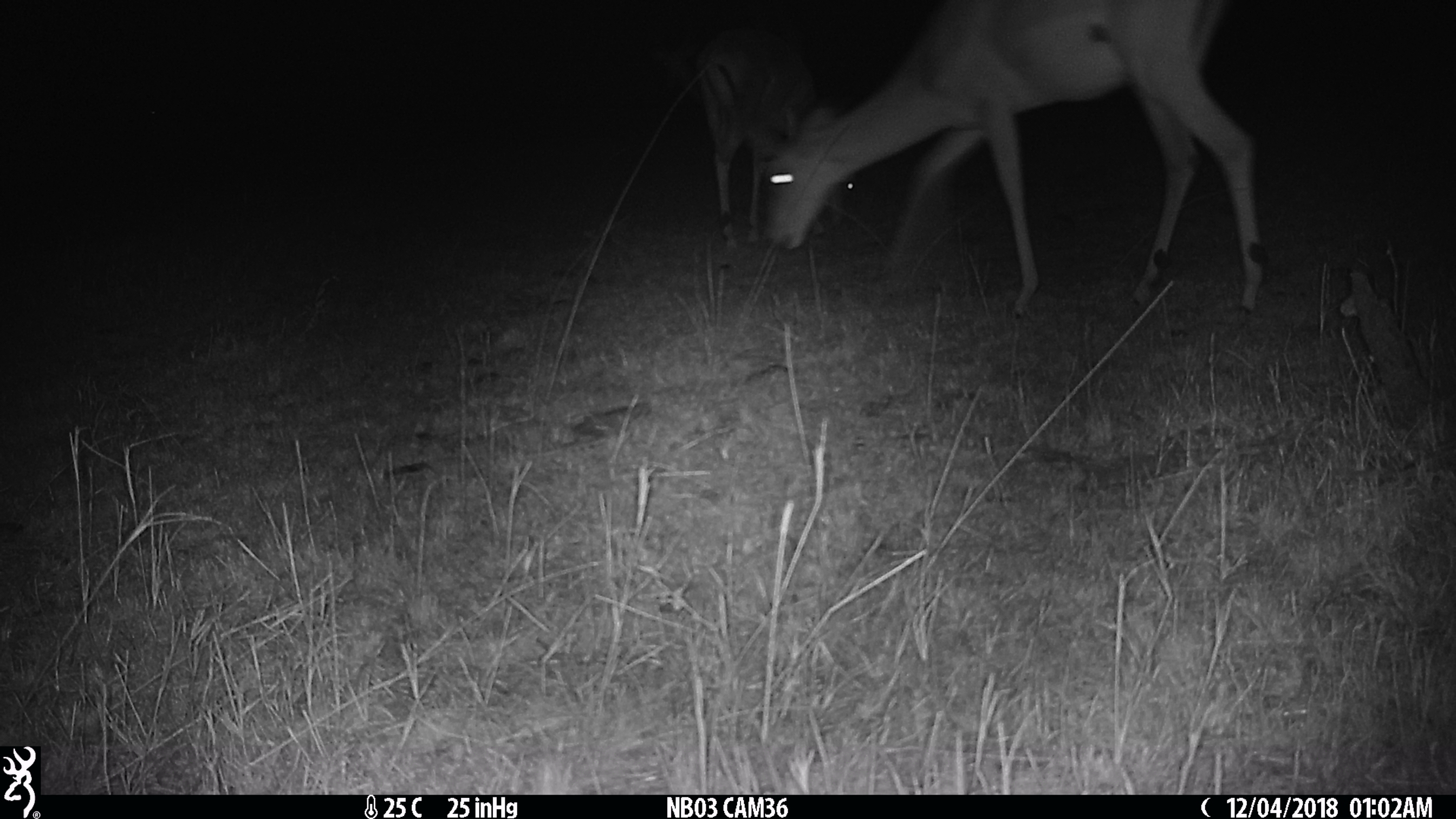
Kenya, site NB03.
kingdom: Animalia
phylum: Chordata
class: Mammalia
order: Artiodactyla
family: Bovidae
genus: Aepyceros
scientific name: Aepyceros melampus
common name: impala